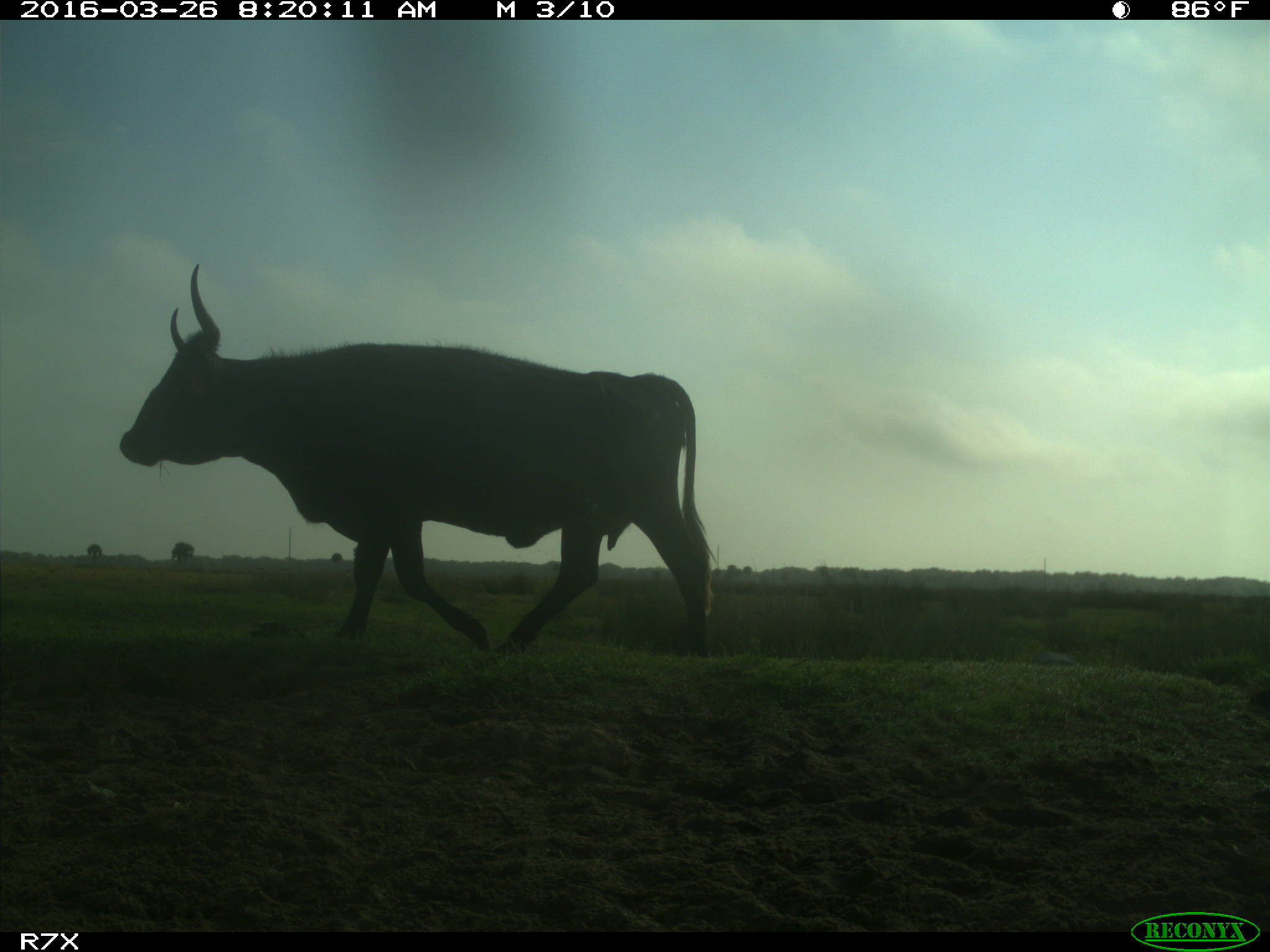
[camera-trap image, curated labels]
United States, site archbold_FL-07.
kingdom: Animalia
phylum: Chordata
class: Mammalia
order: Artiodactyla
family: Bovidae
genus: Bos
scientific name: Bos taurus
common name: domestic cow